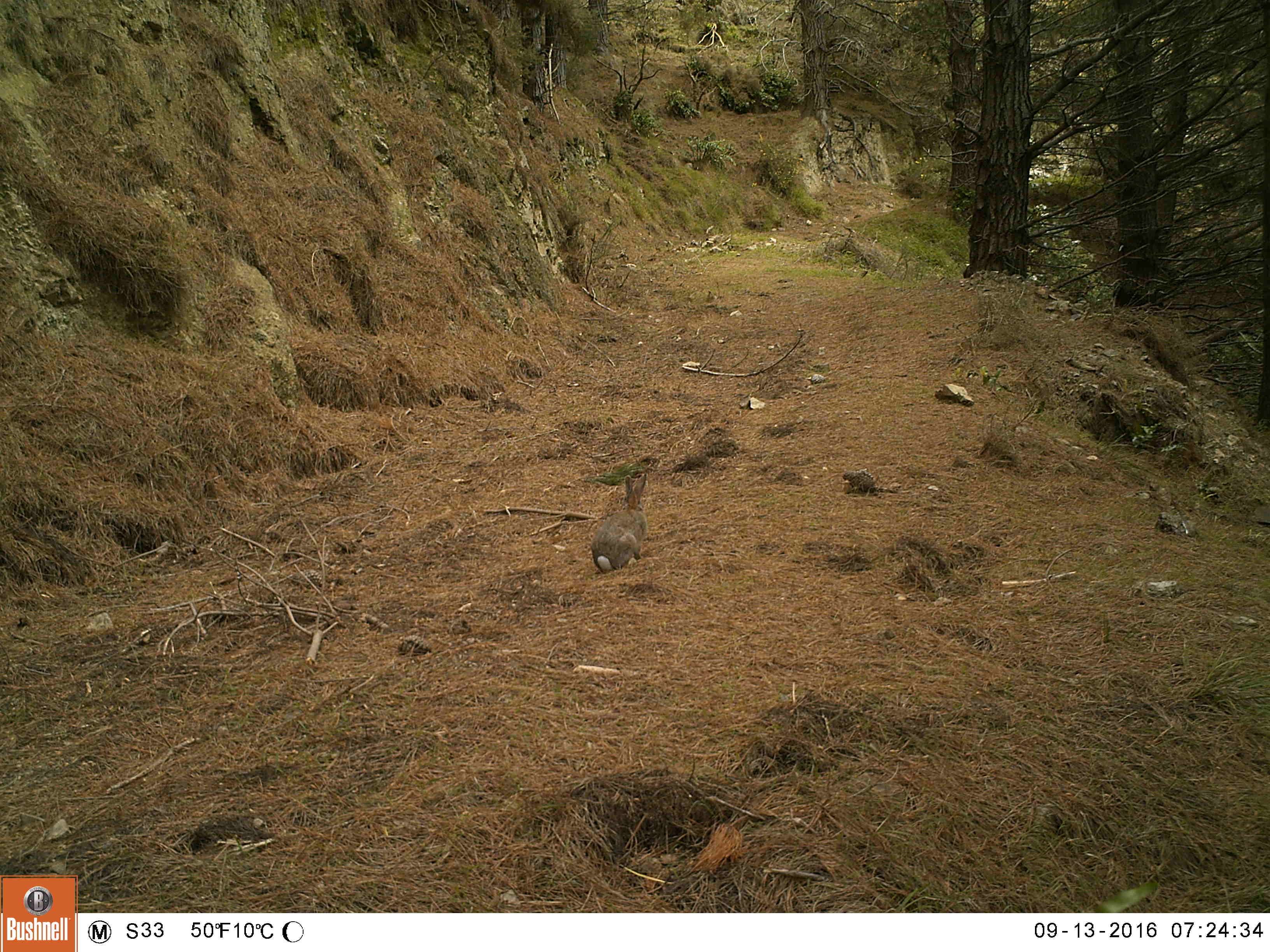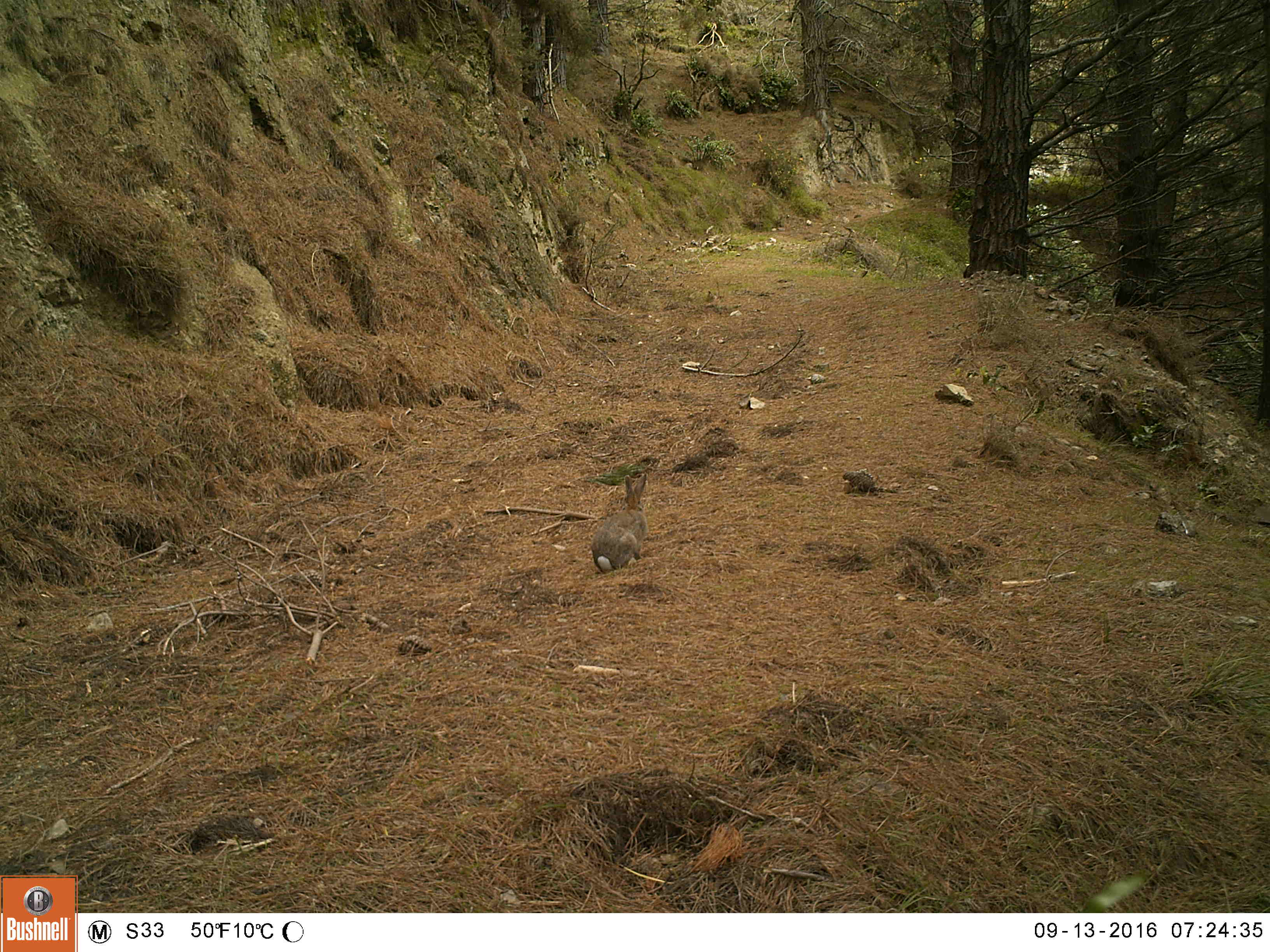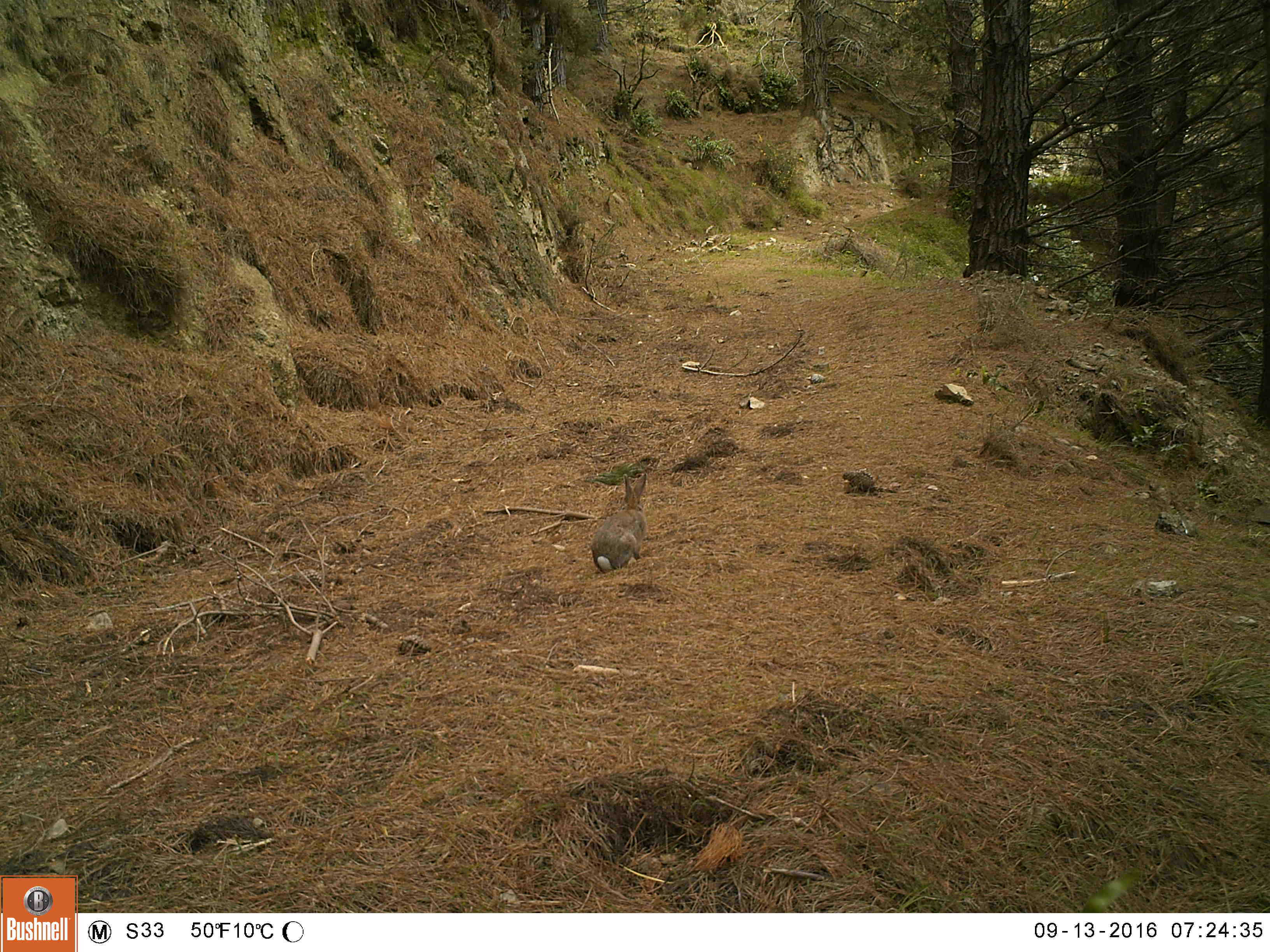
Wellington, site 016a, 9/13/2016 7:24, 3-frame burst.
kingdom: Animalia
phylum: Chordata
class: Mammalia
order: Lagomorpha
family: Leporidae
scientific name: Leporidae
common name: rabbit